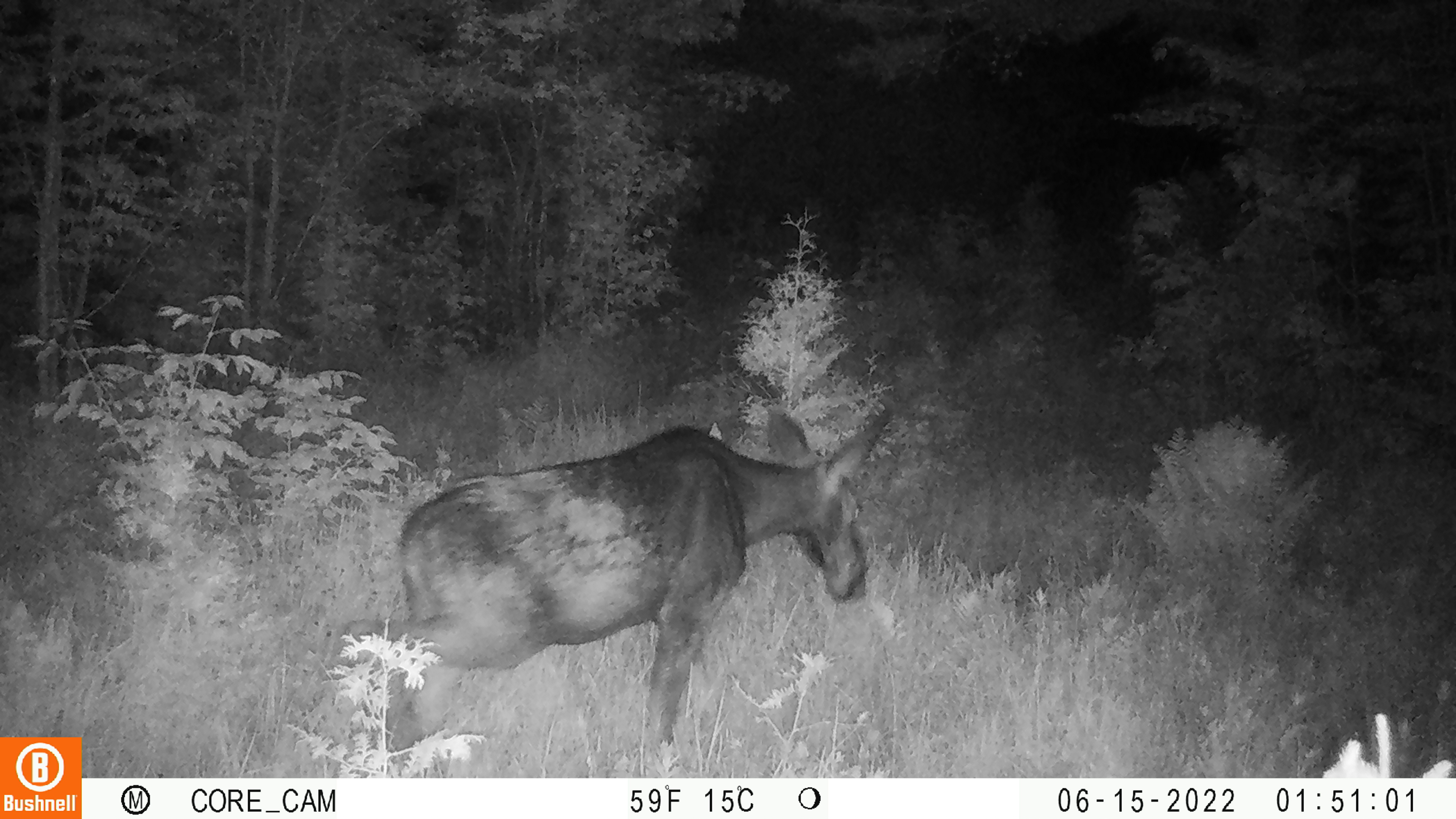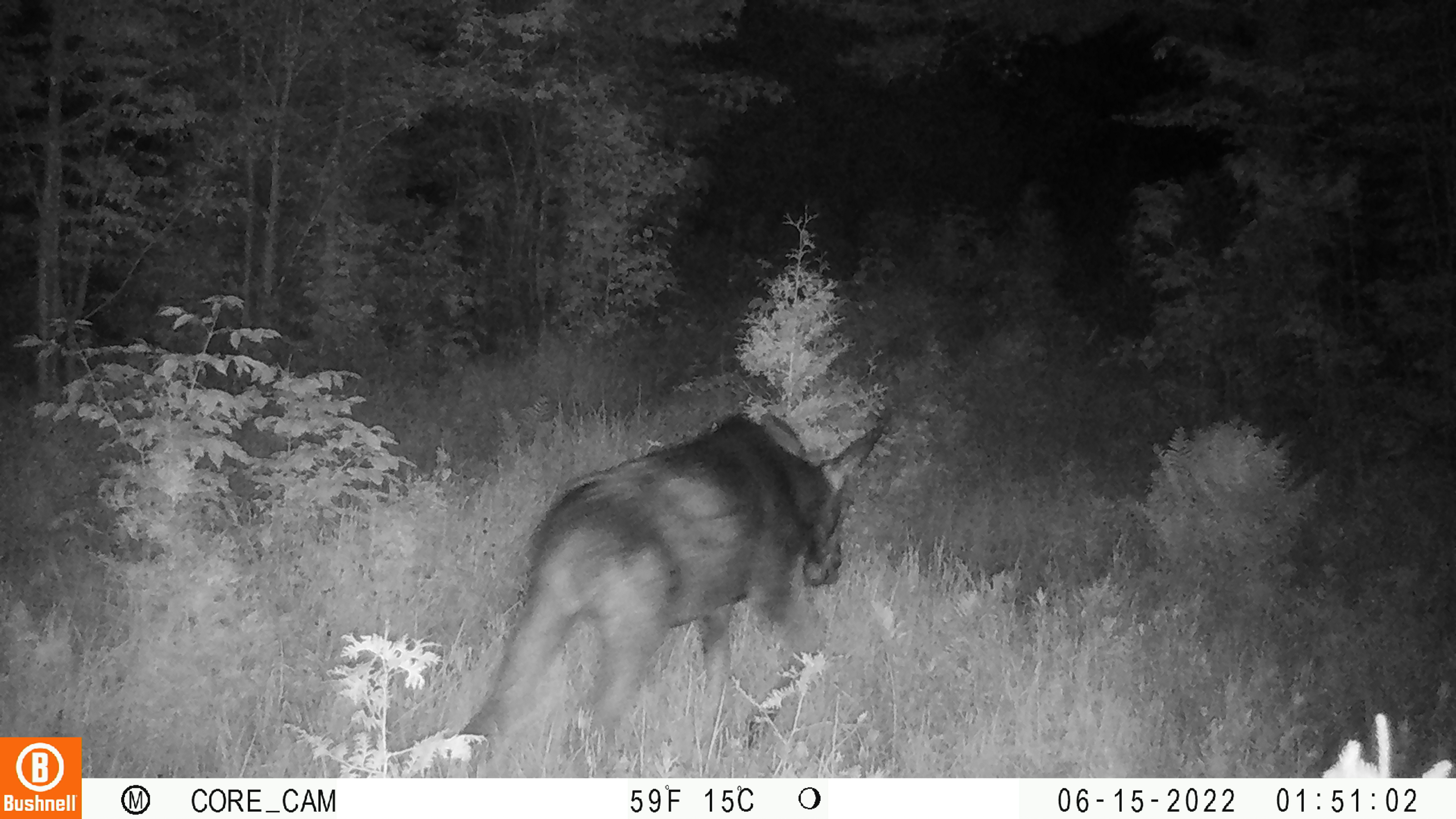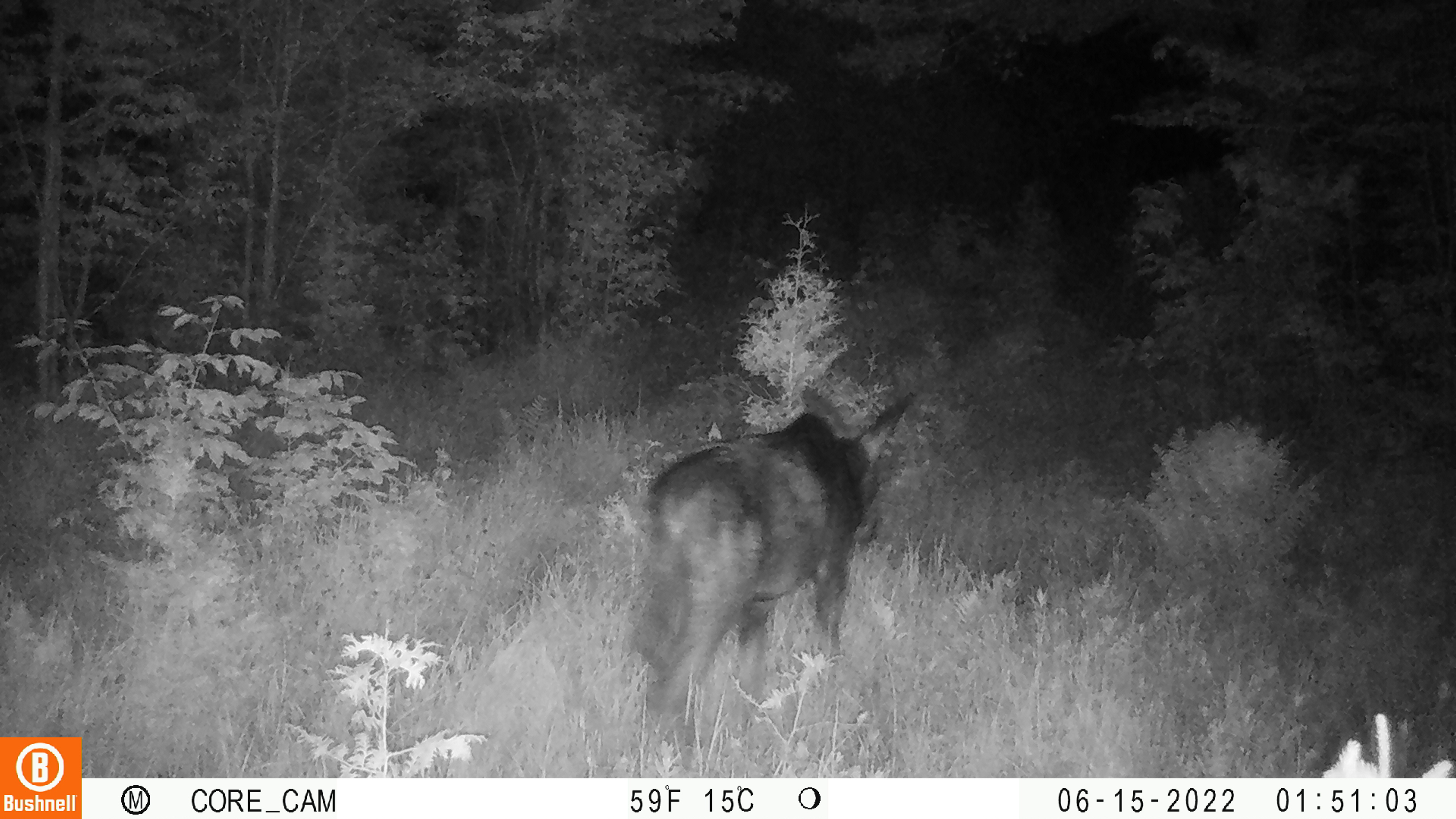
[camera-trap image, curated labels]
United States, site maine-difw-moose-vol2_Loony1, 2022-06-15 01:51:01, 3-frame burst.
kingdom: Animalia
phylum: Chordata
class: Mammalia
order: Artiodactyla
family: Cervidae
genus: Alces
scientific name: Alces alces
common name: moose